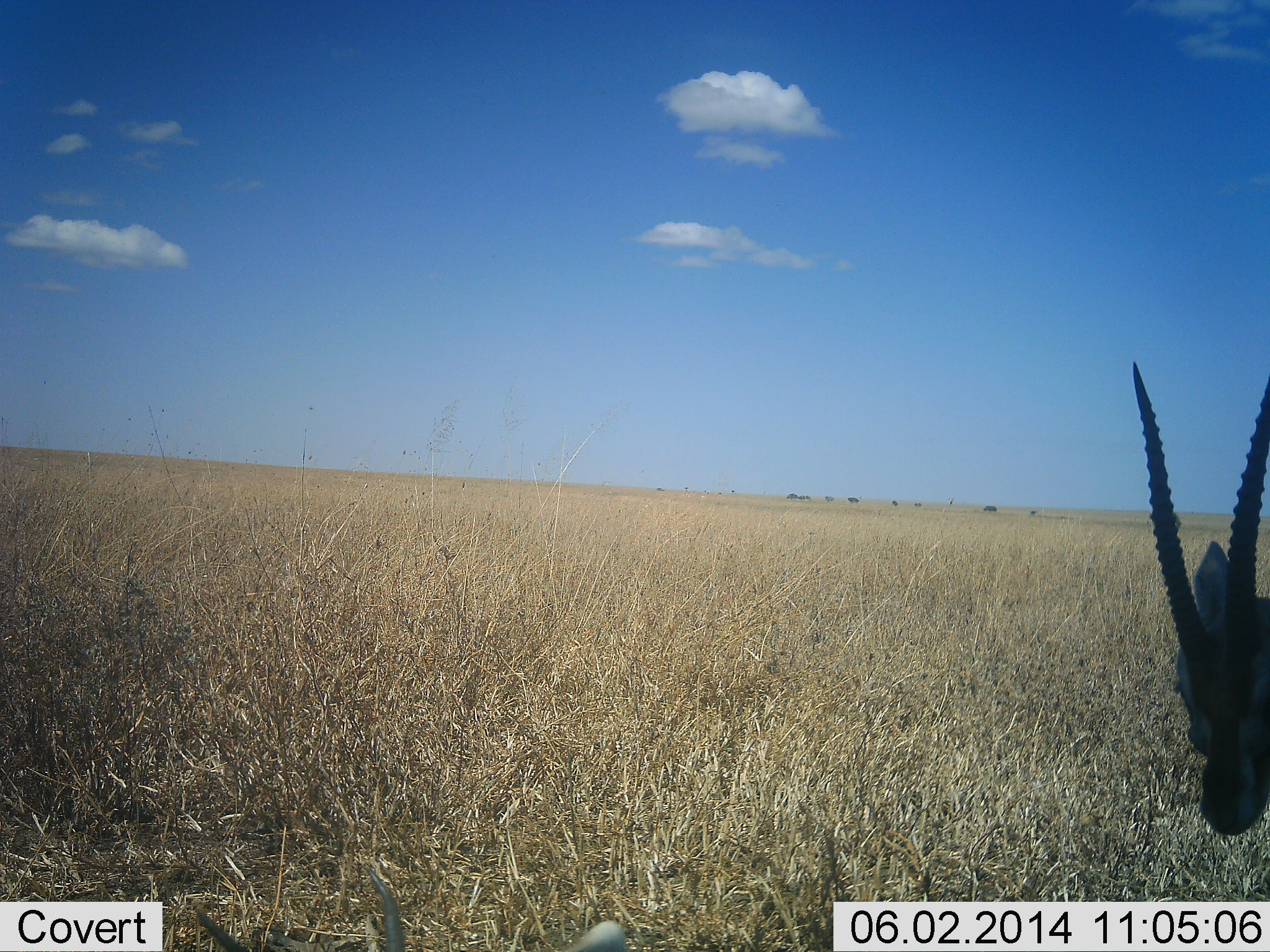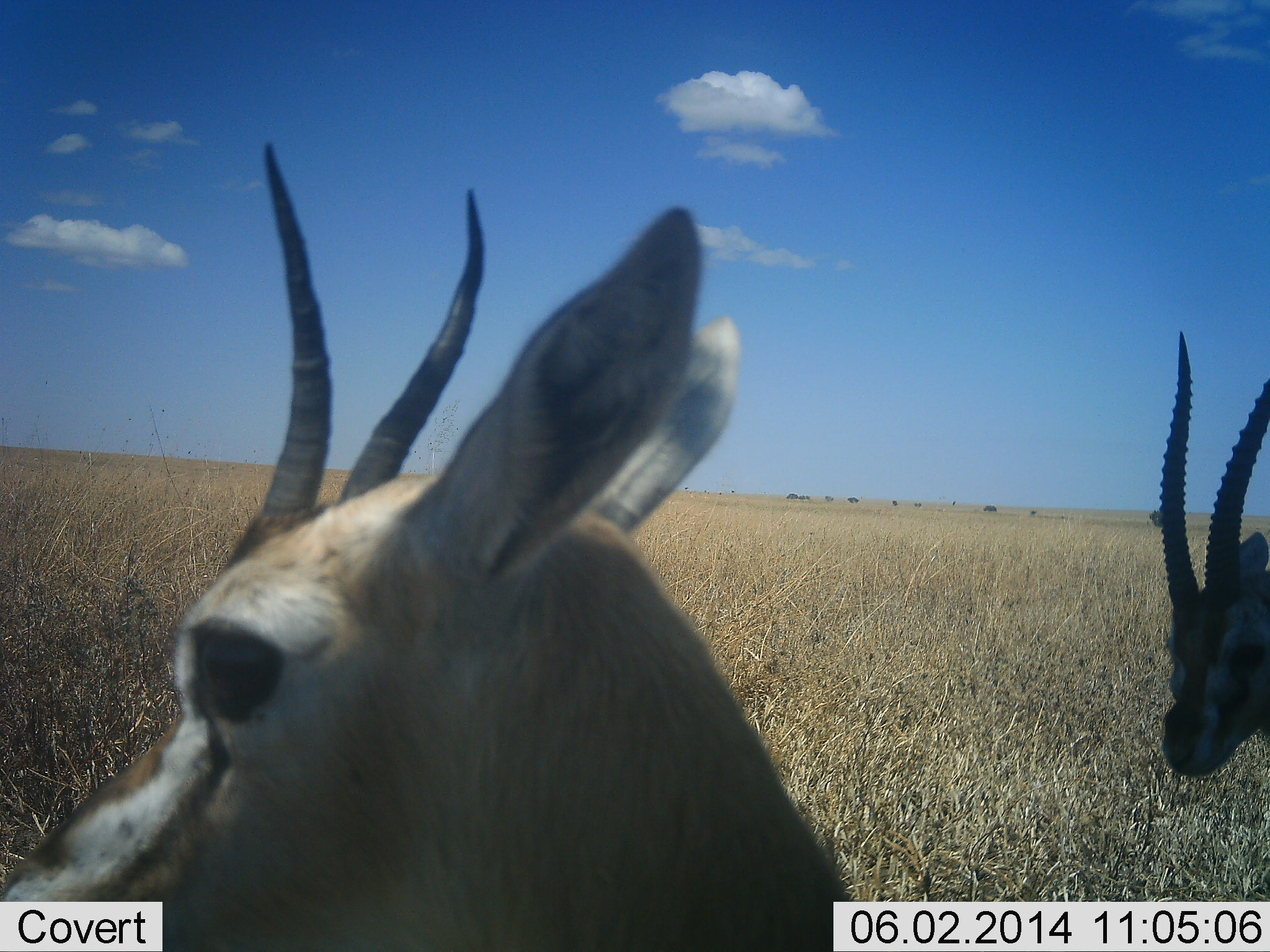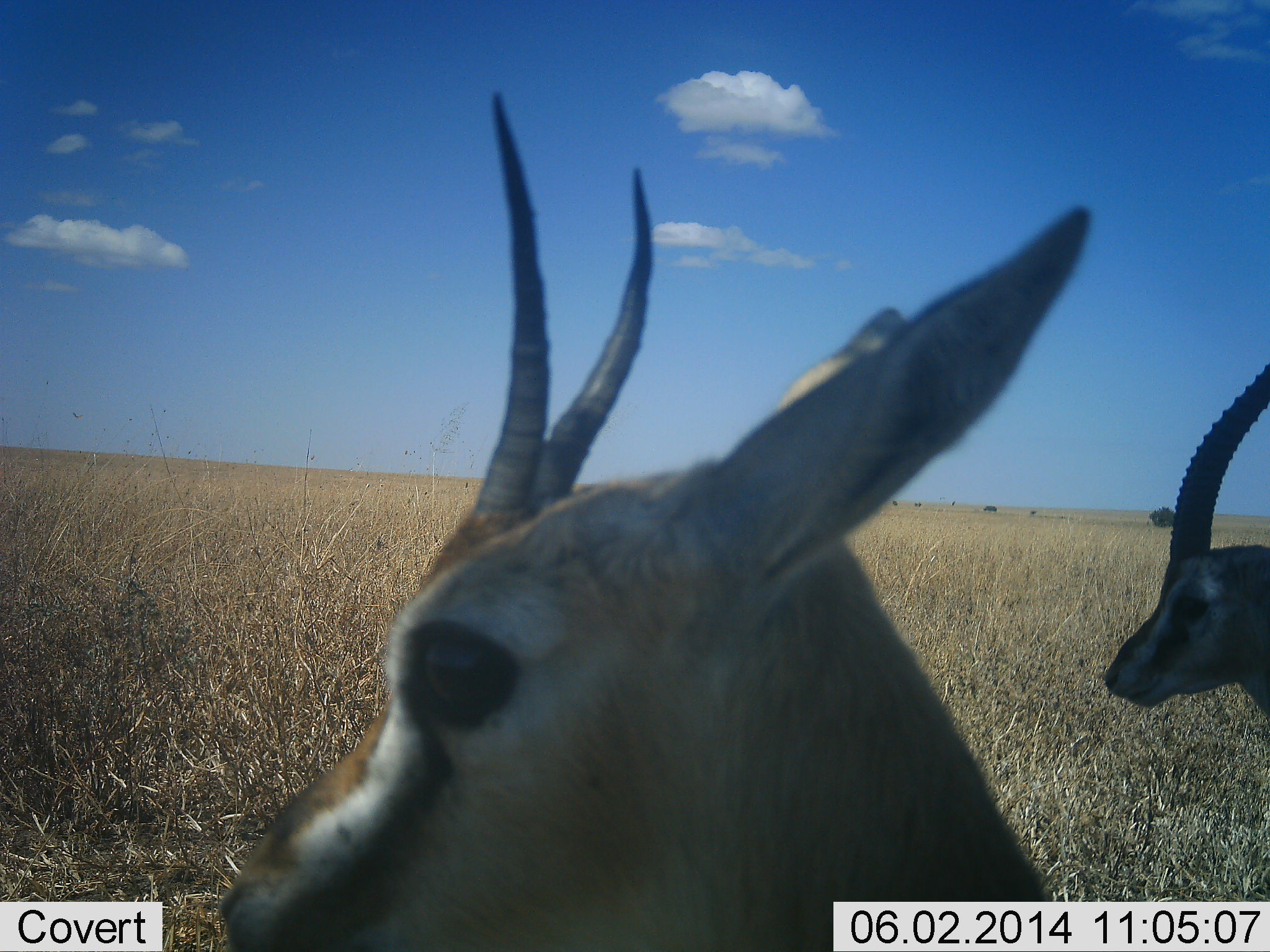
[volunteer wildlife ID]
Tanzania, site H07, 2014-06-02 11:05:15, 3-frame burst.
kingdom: Animalia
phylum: Chordata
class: Mammalia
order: Artiodactyla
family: Bovidae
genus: Eudorcas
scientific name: Eudorcas thomsonii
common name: thomson's gazelle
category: gazellethomsons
Gazellethomsons (thomson's gazelle) (Eudorcas thomsonii), count 2. Behavior (volunteer vote fractions): standing 73%, resting 9%, moving 18%, interacting 0%. Young present (vote fraction): 0%. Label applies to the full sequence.